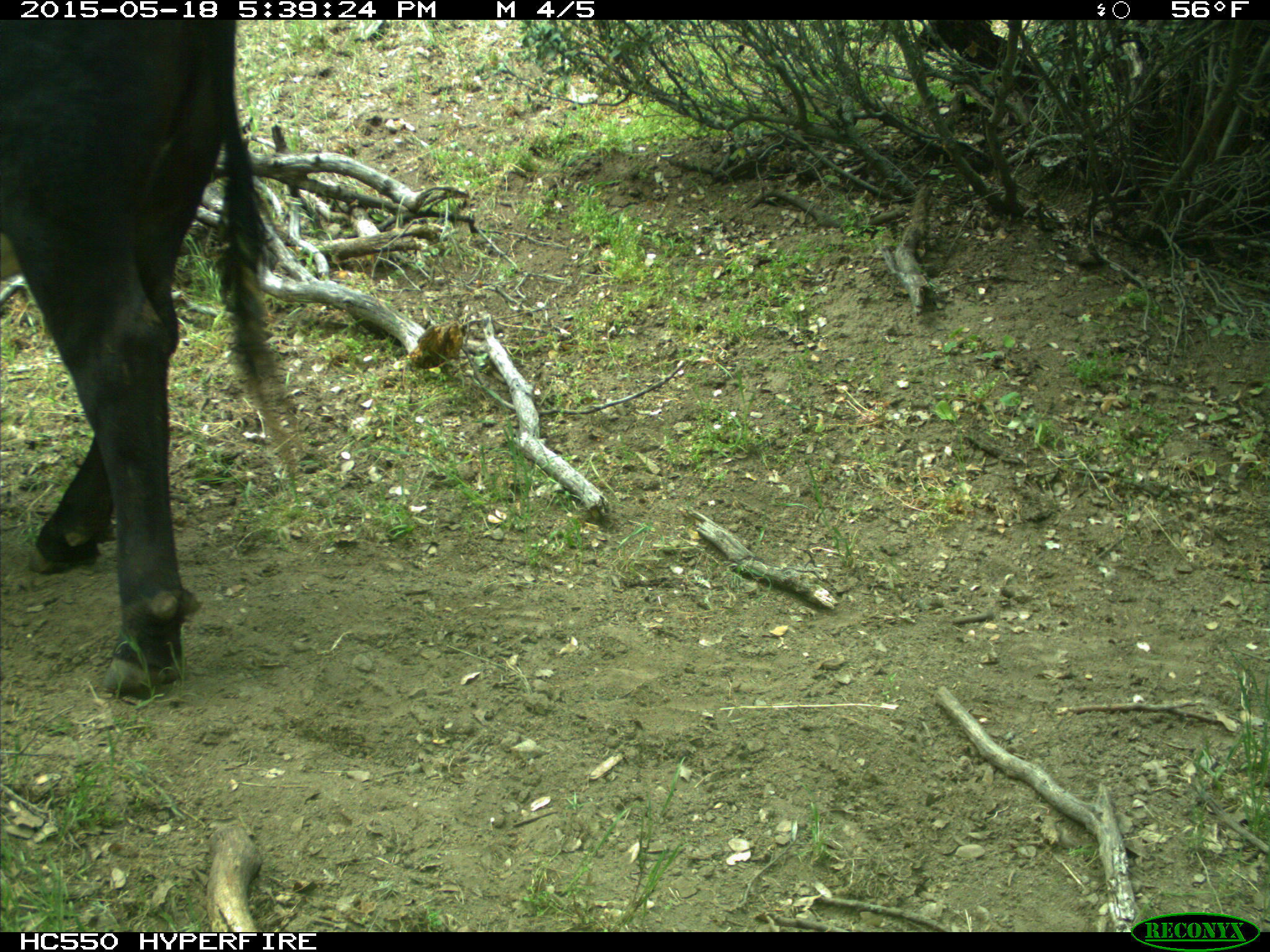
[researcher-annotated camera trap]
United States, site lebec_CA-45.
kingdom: Animalia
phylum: Chordata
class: Mammalia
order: Artiodactyla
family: Bovidae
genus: Bos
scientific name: Bos taurus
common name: domestic cow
Bos taurus (domestic cow).